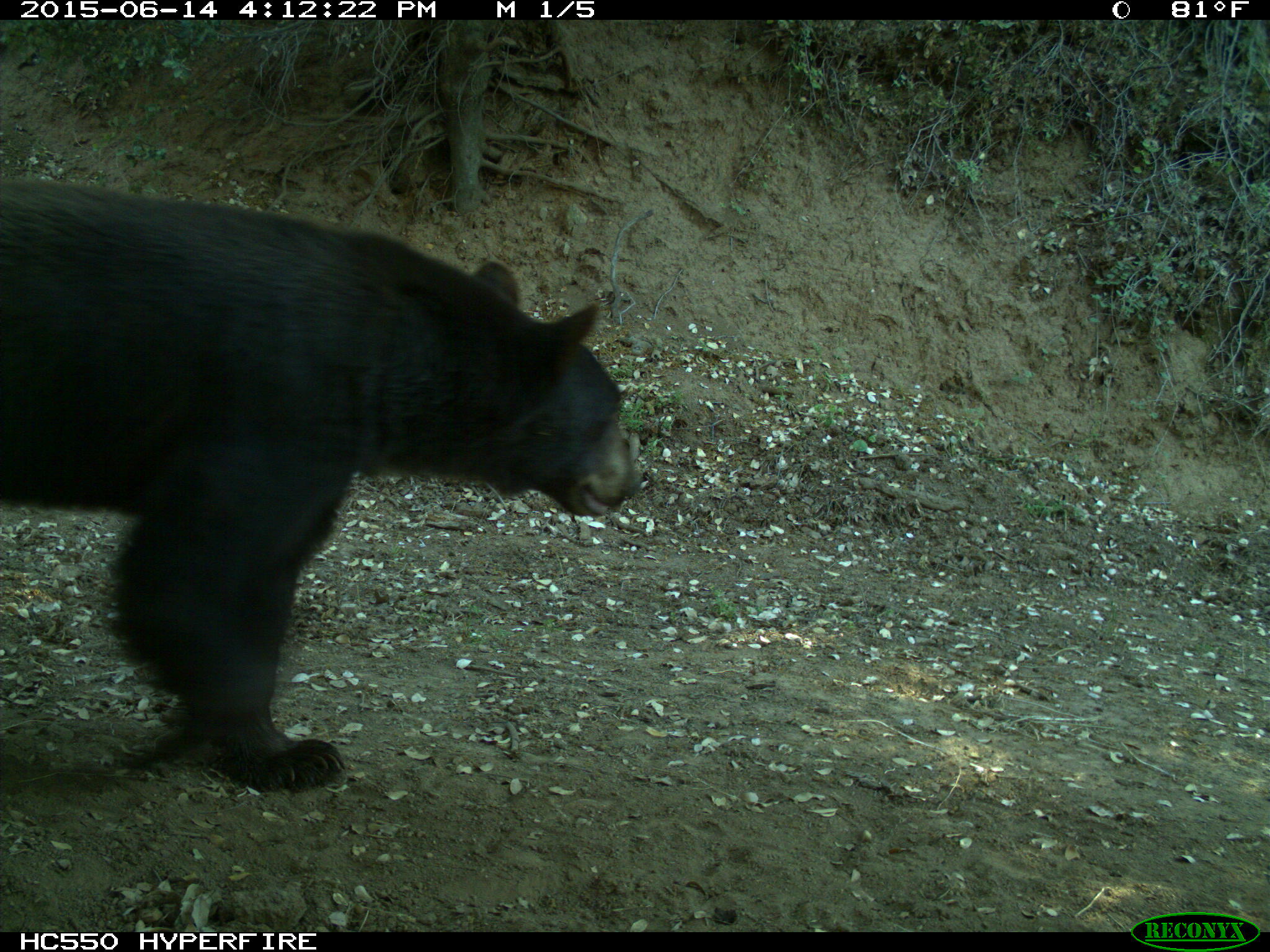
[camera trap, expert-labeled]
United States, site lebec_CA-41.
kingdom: Animalia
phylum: Chordata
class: Mammalia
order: Carnivora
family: Ursidae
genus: Ursus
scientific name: Ursus americanus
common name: american black bear